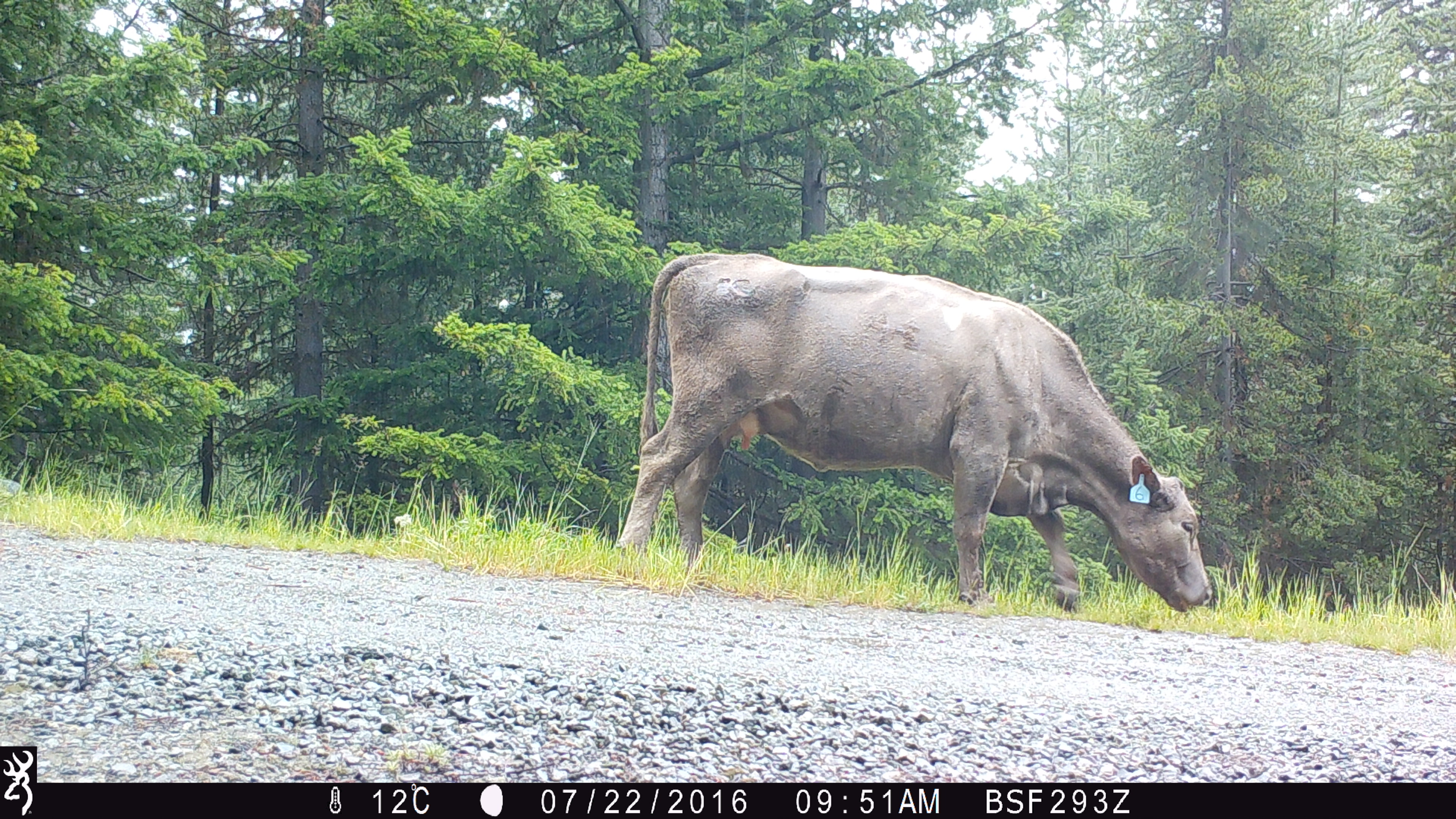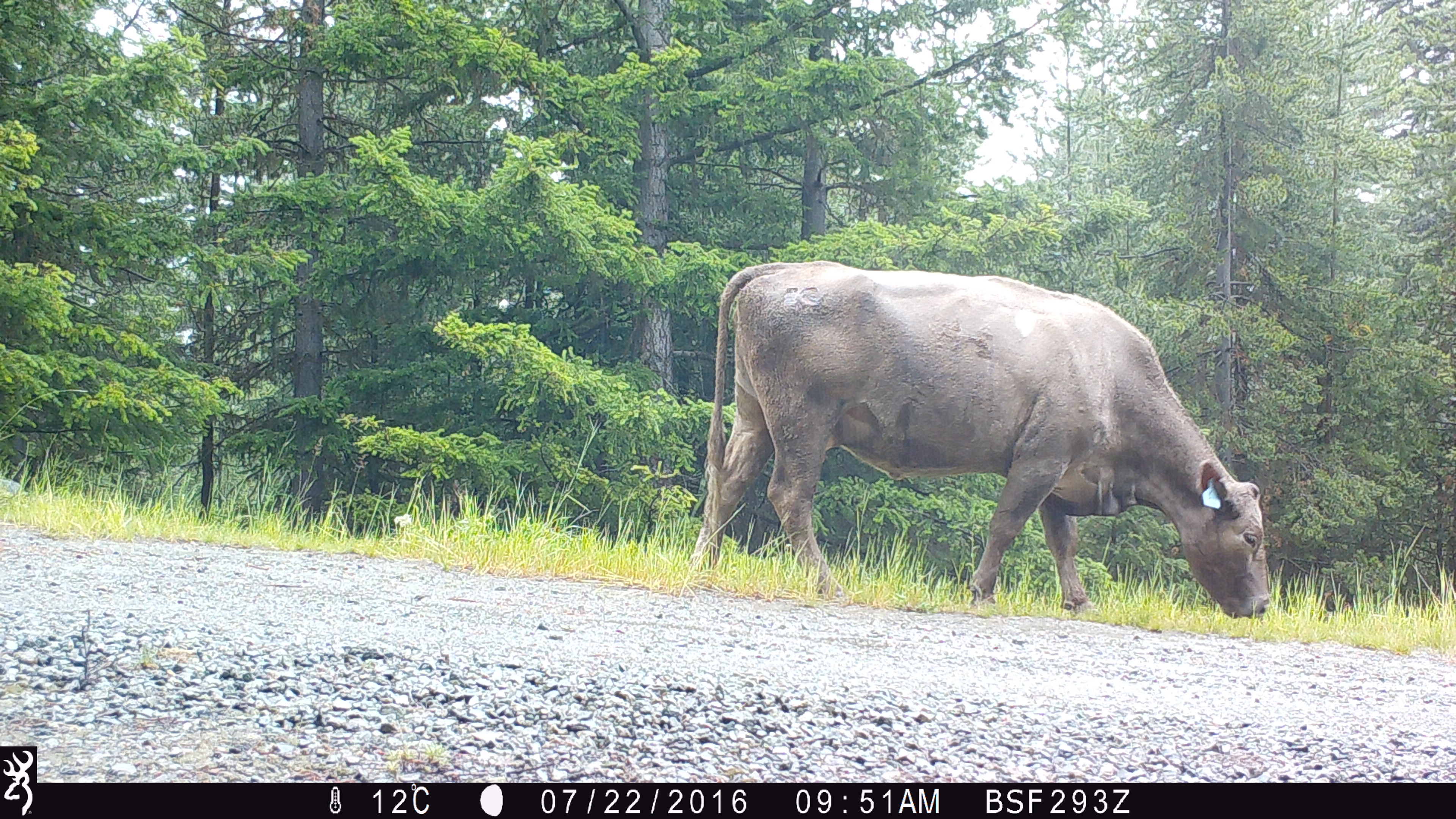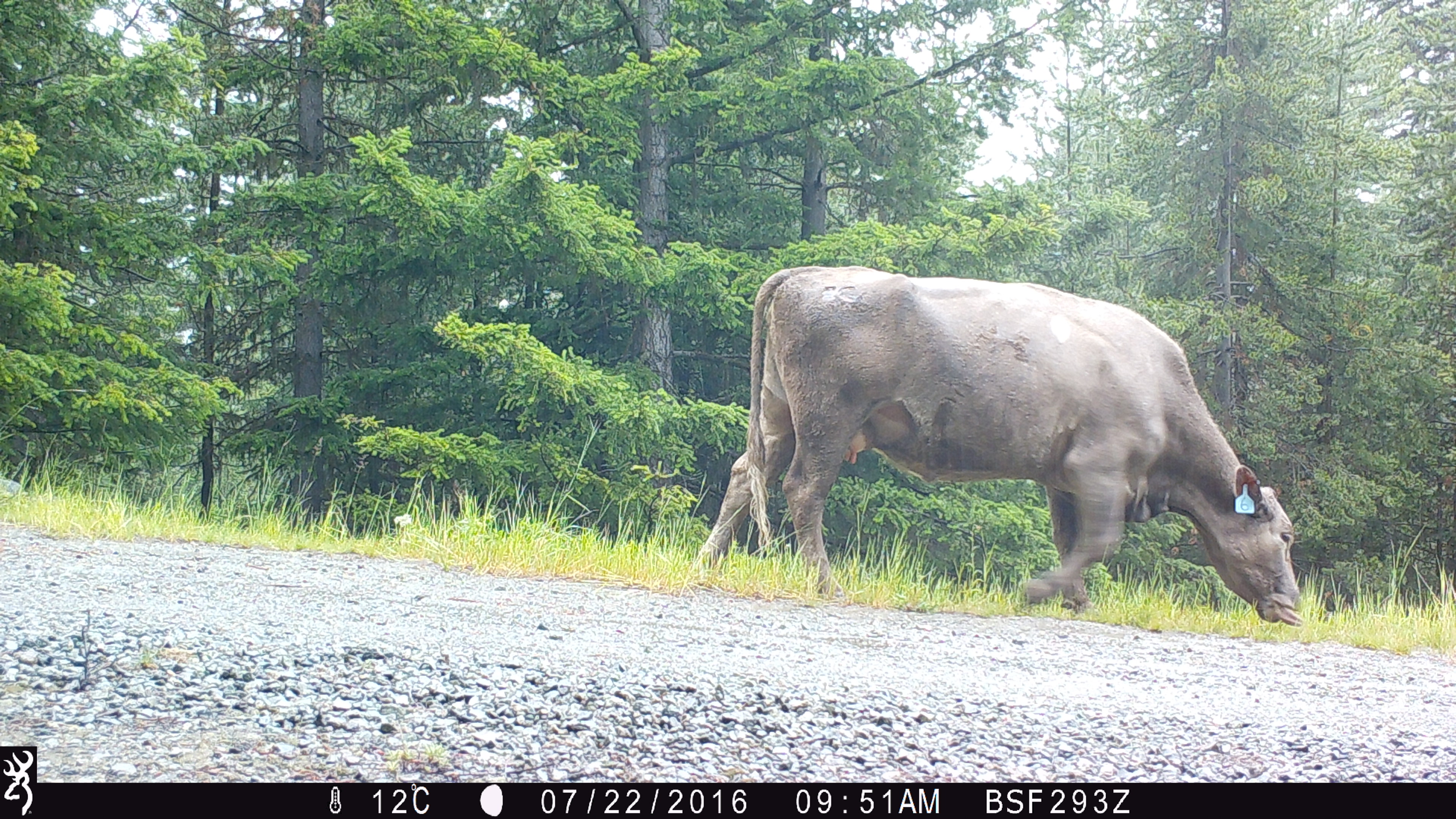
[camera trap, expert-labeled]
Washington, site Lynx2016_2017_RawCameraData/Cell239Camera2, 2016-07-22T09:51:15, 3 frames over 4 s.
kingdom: Animalia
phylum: Chordata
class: Mammalia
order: Artiodactyla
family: Bovidae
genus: Bos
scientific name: Bos taurus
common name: domestic cattle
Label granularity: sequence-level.